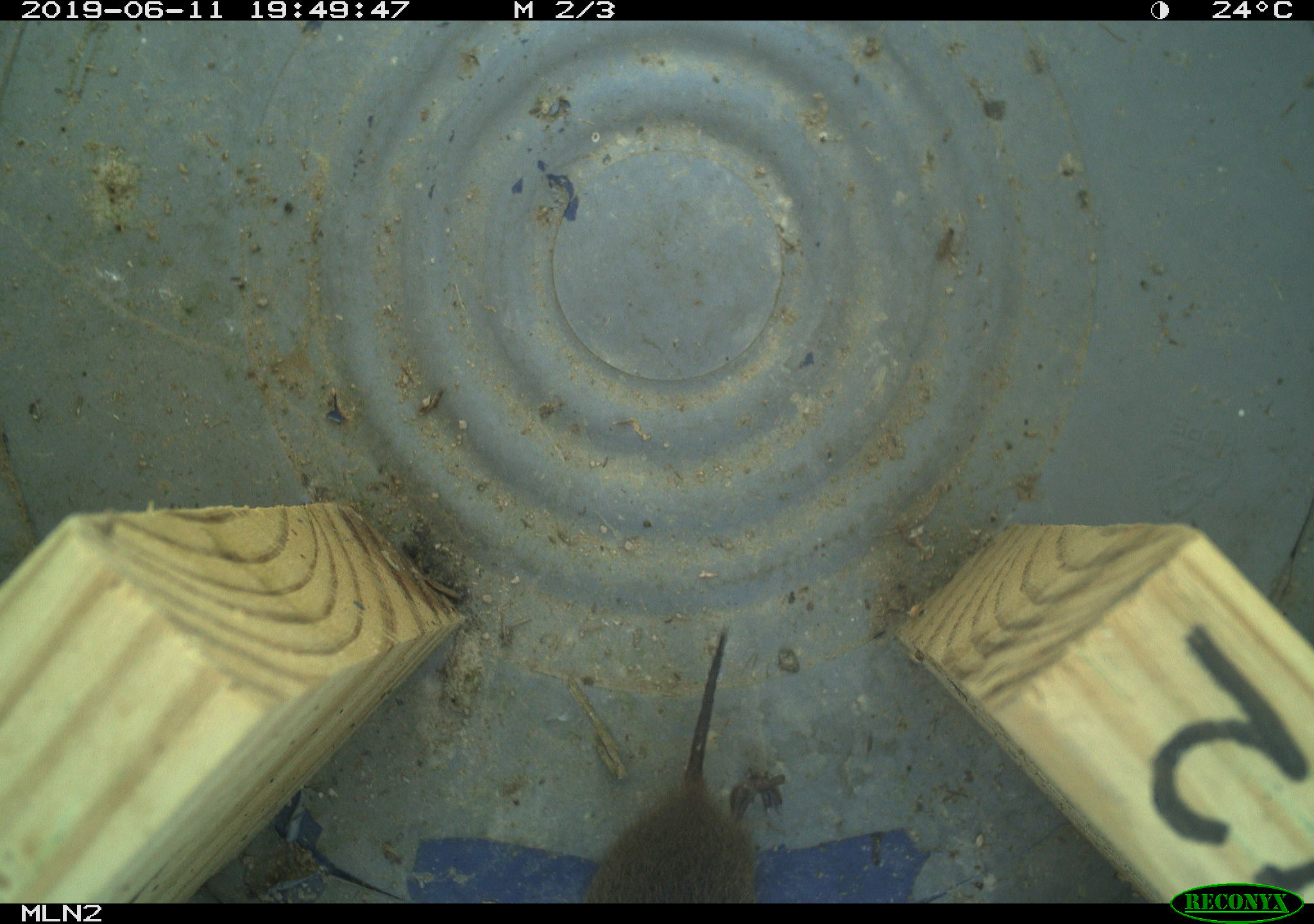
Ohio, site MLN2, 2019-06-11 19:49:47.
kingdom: Animalia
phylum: Chordata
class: Mammalia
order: Rodentia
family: Cricetidae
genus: Microtus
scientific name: Microtus pennsylvanicus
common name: meadow vole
Meadow vole (Microtus pennsylvanicus).